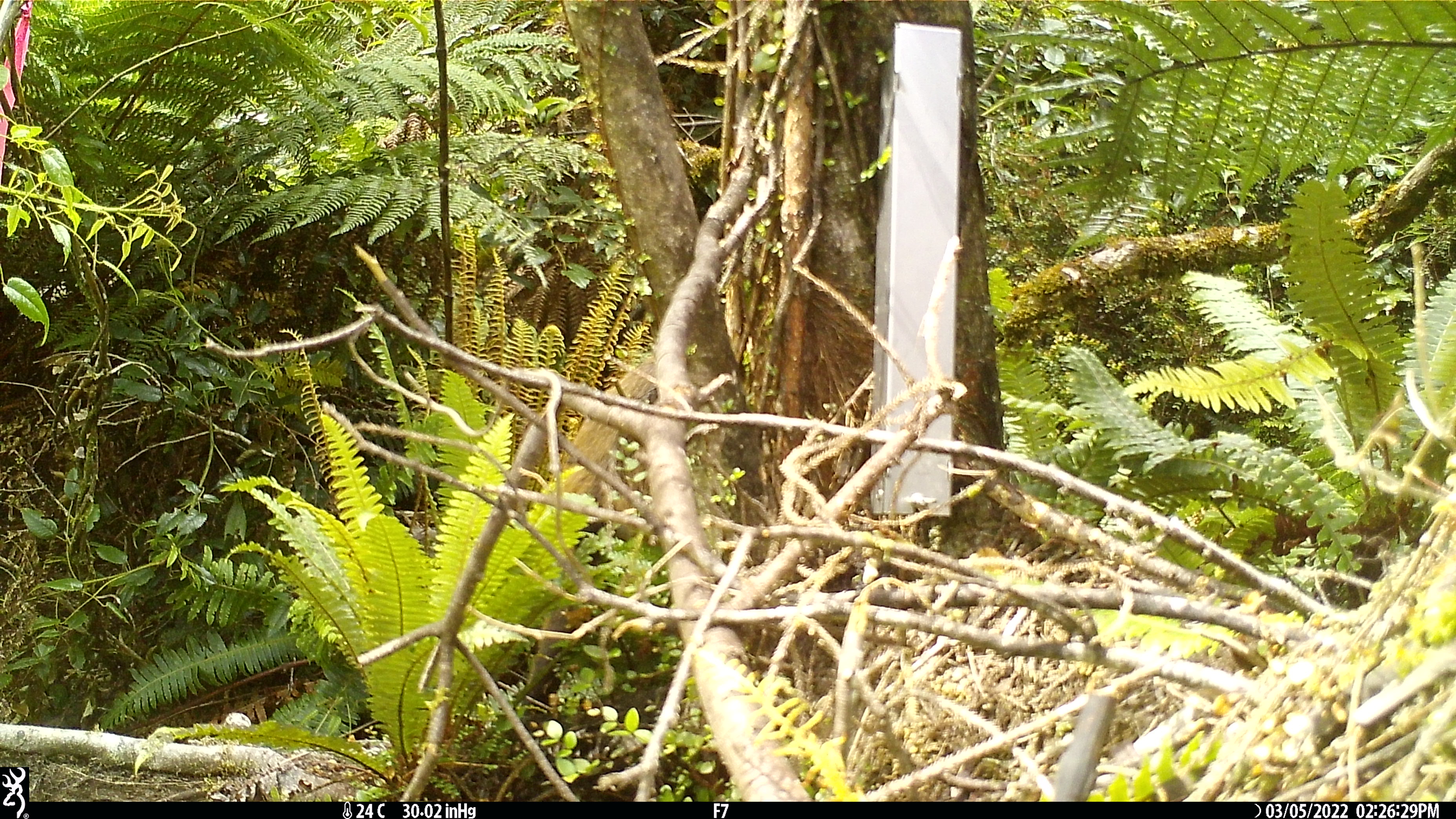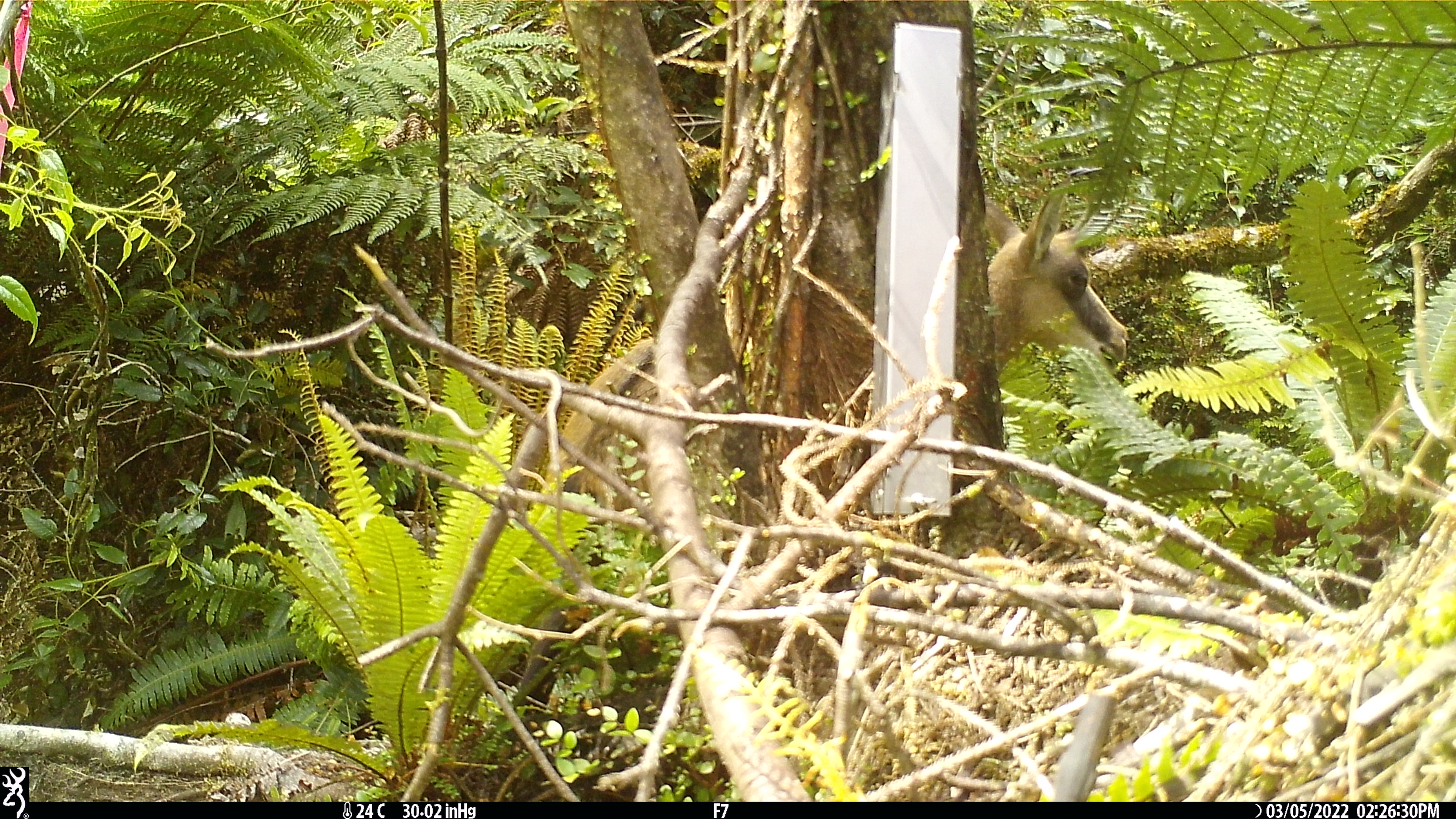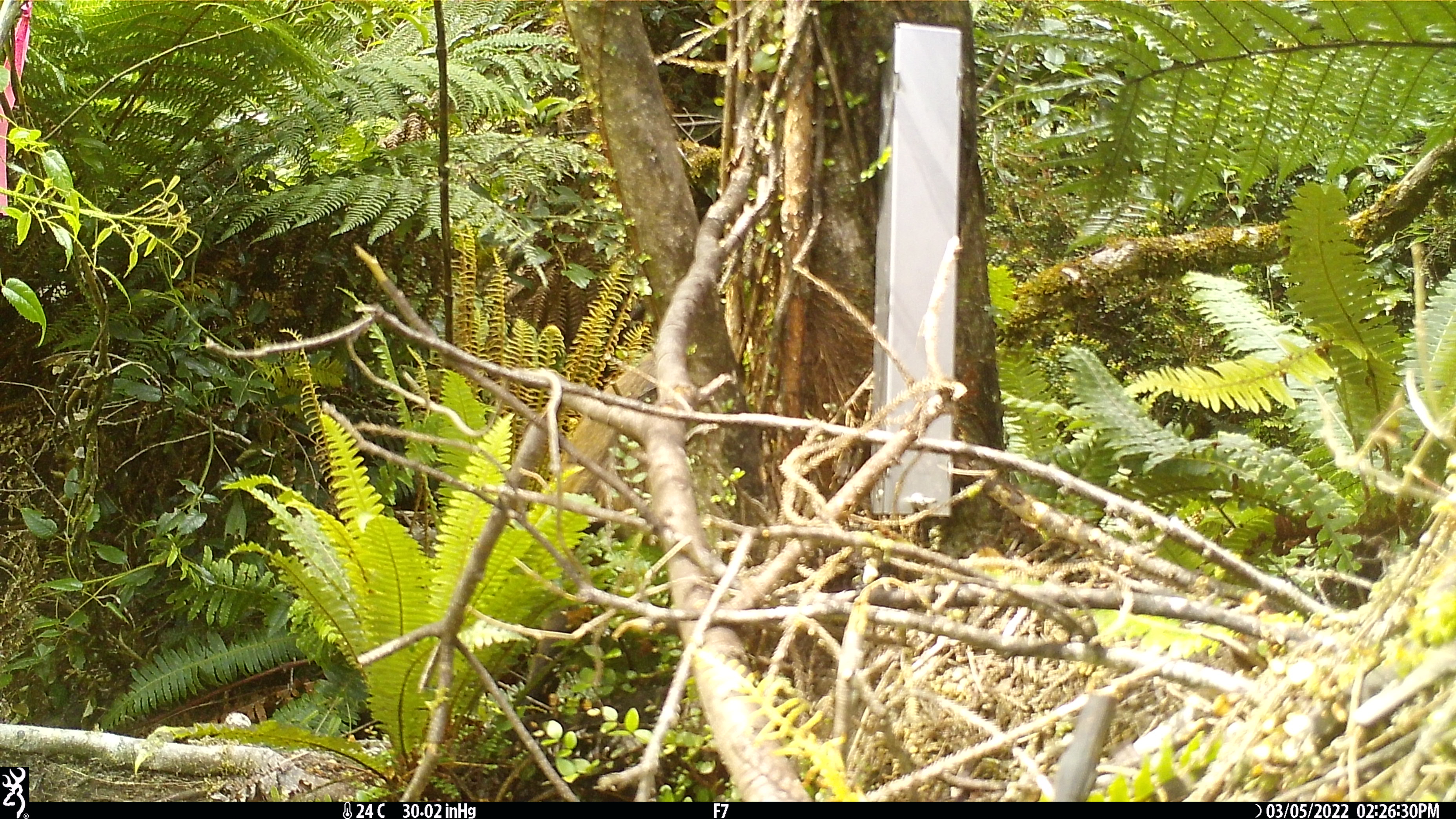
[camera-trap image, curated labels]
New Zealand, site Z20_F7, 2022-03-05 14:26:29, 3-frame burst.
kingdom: Animalia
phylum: Chordata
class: Mammalia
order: Artiodactyla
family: Bovidae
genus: Rupicapra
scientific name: Rupicapra rupicapra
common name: alpine chamois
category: chamois